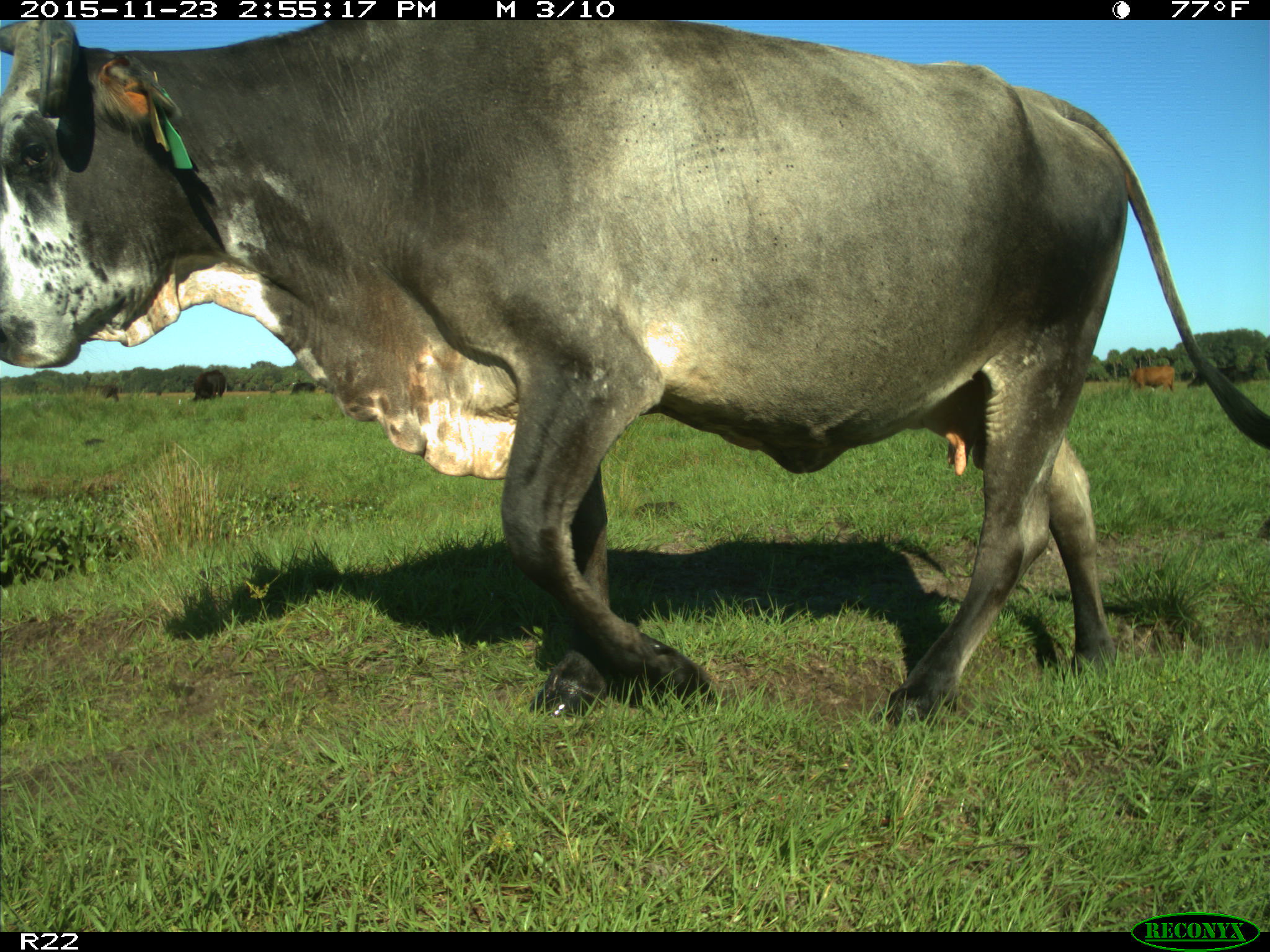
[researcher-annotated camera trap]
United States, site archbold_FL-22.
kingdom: Animalia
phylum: Chordata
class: Mammalia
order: Artiodactyla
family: Bovidae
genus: Bos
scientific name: Bos taurus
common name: domestic cow